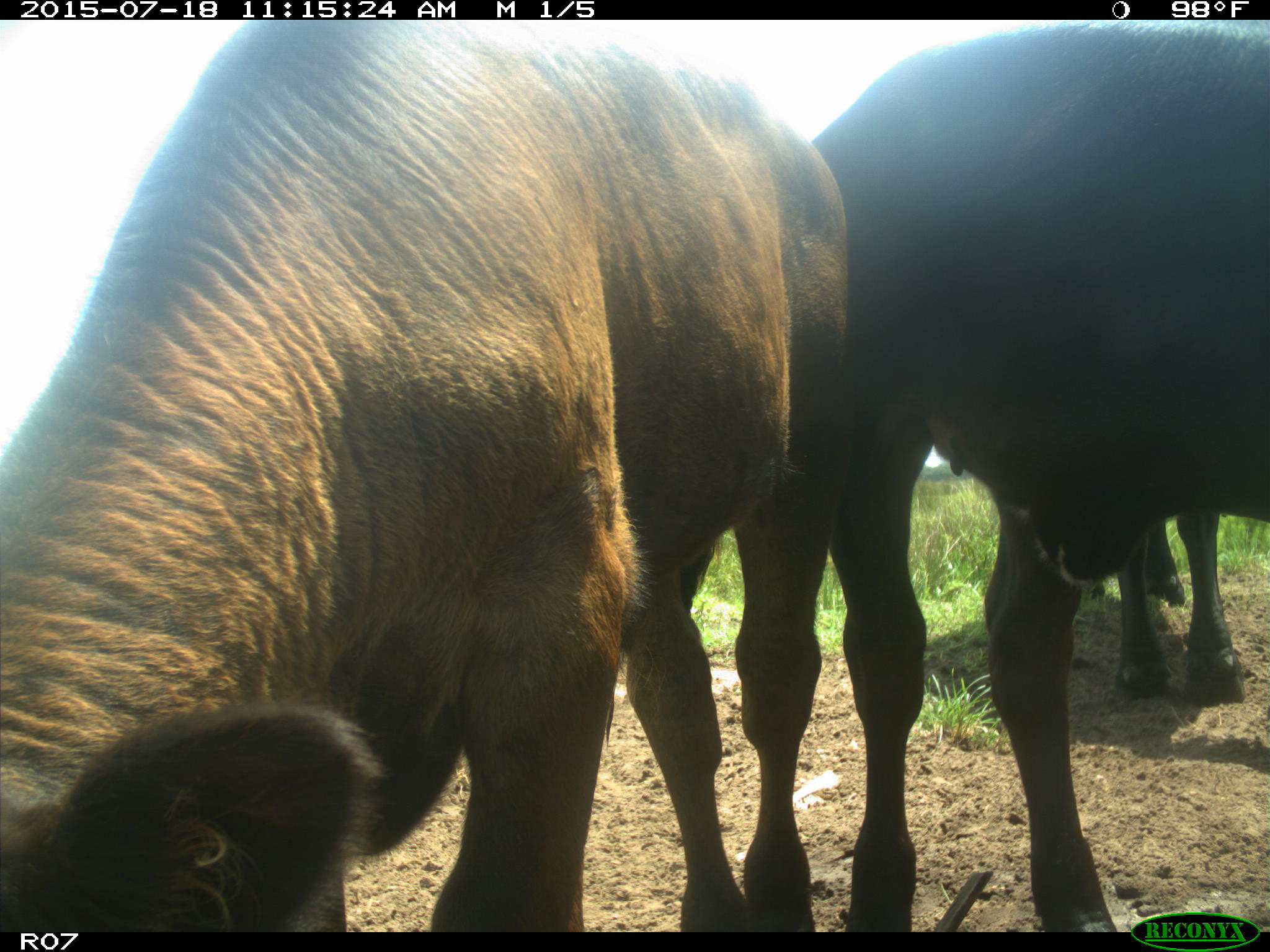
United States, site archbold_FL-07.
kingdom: Animalia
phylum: Chordata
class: Mammalia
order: Artiodactyla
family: Bovidae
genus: Bos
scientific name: Bos taurus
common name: domestic cow